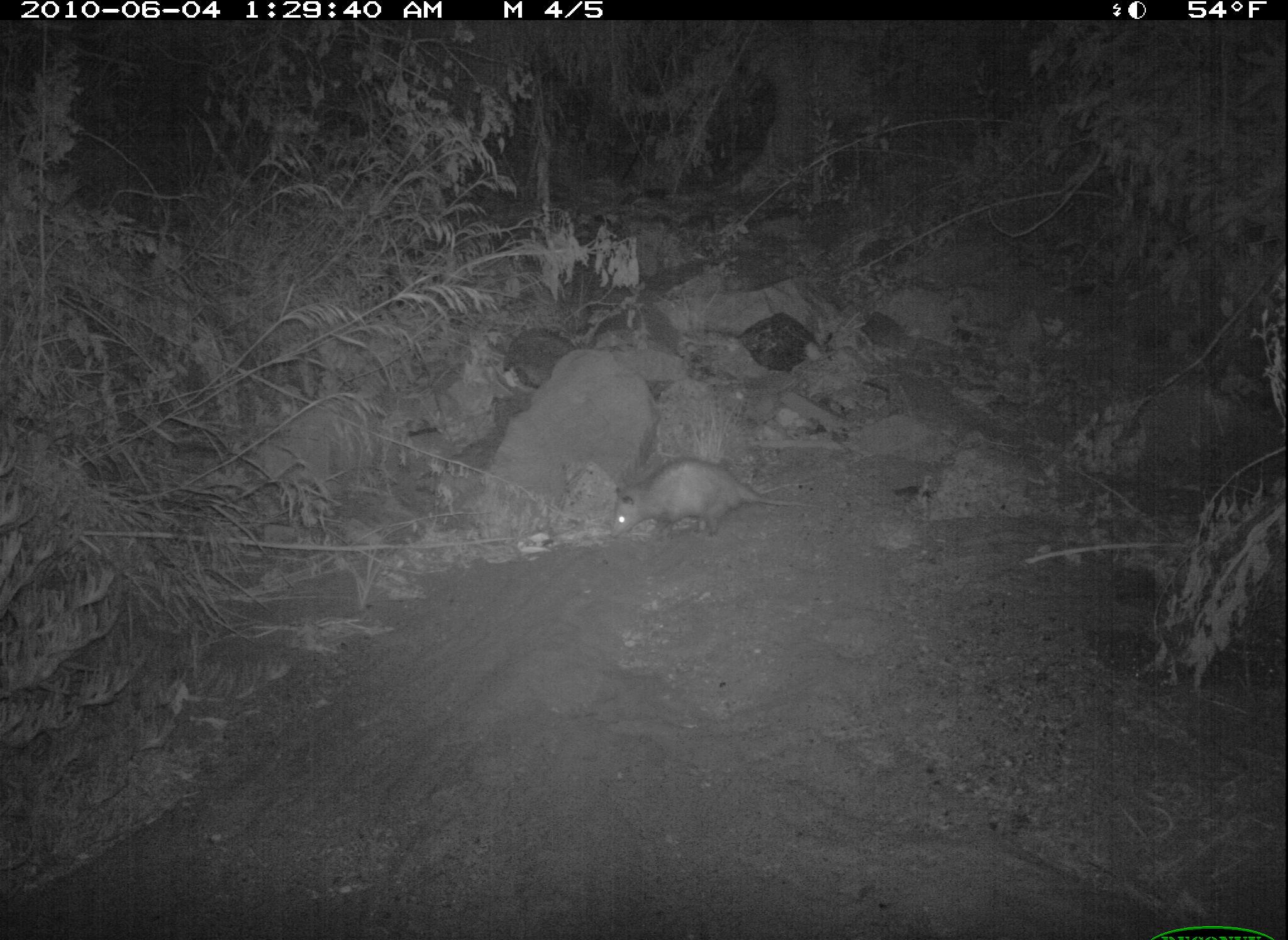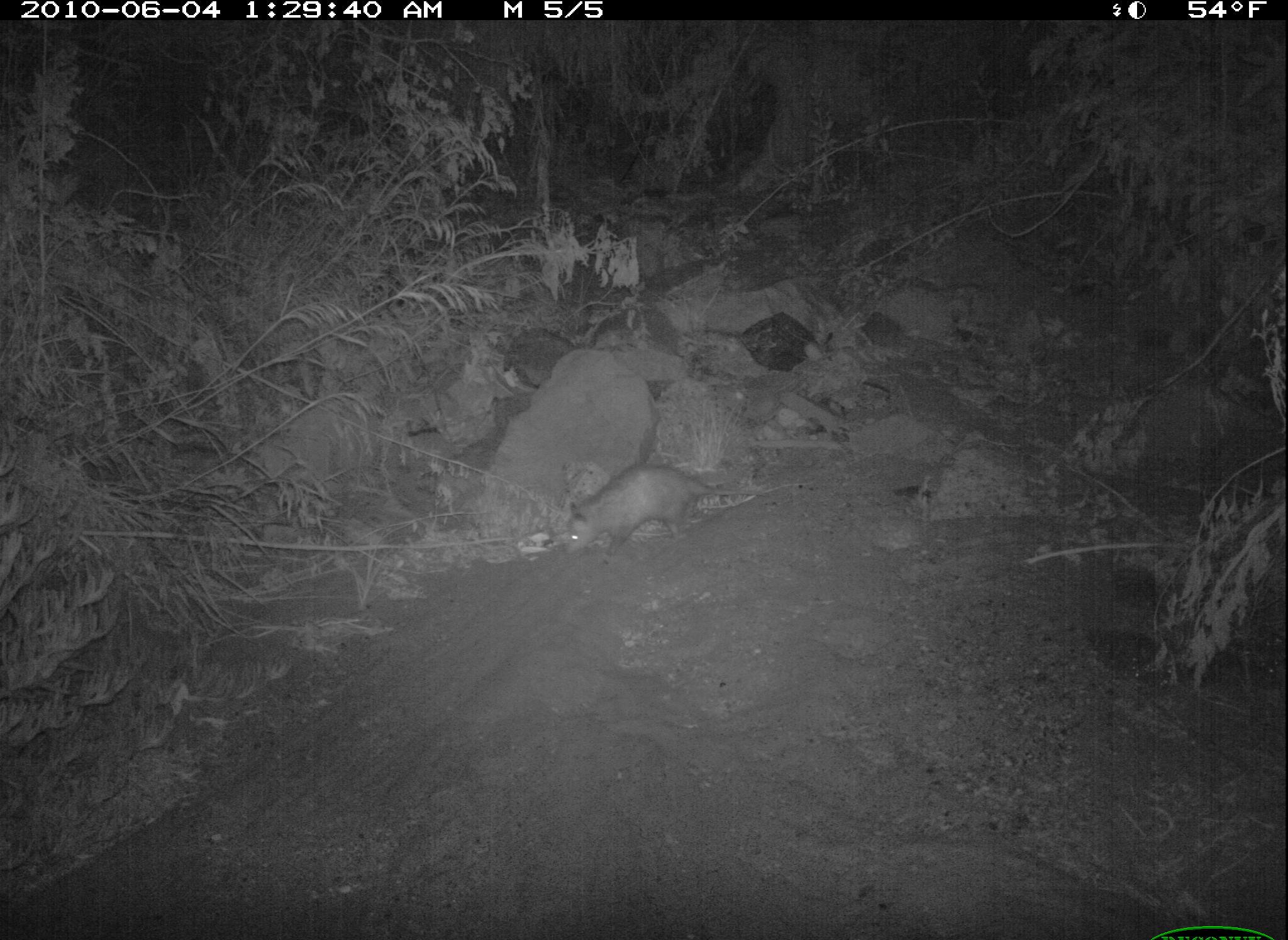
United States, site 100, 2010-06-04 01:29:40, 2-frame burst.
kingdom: Animalia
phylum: Chordata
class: Mammalia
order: Didelphimorphia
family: Didelphidae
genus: Didelphis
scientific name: Didelphis virginiana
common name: virginia opossum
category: opossum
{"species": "opossum (virginia opossum) (Didelphis virginiana)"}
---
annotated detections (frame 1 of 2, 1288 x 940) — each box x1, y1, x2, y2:
opossum: 609, 449, 836, 551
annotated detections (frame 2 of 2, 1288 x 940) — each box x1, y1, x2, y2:
opossum: 555, 459, 770, 565